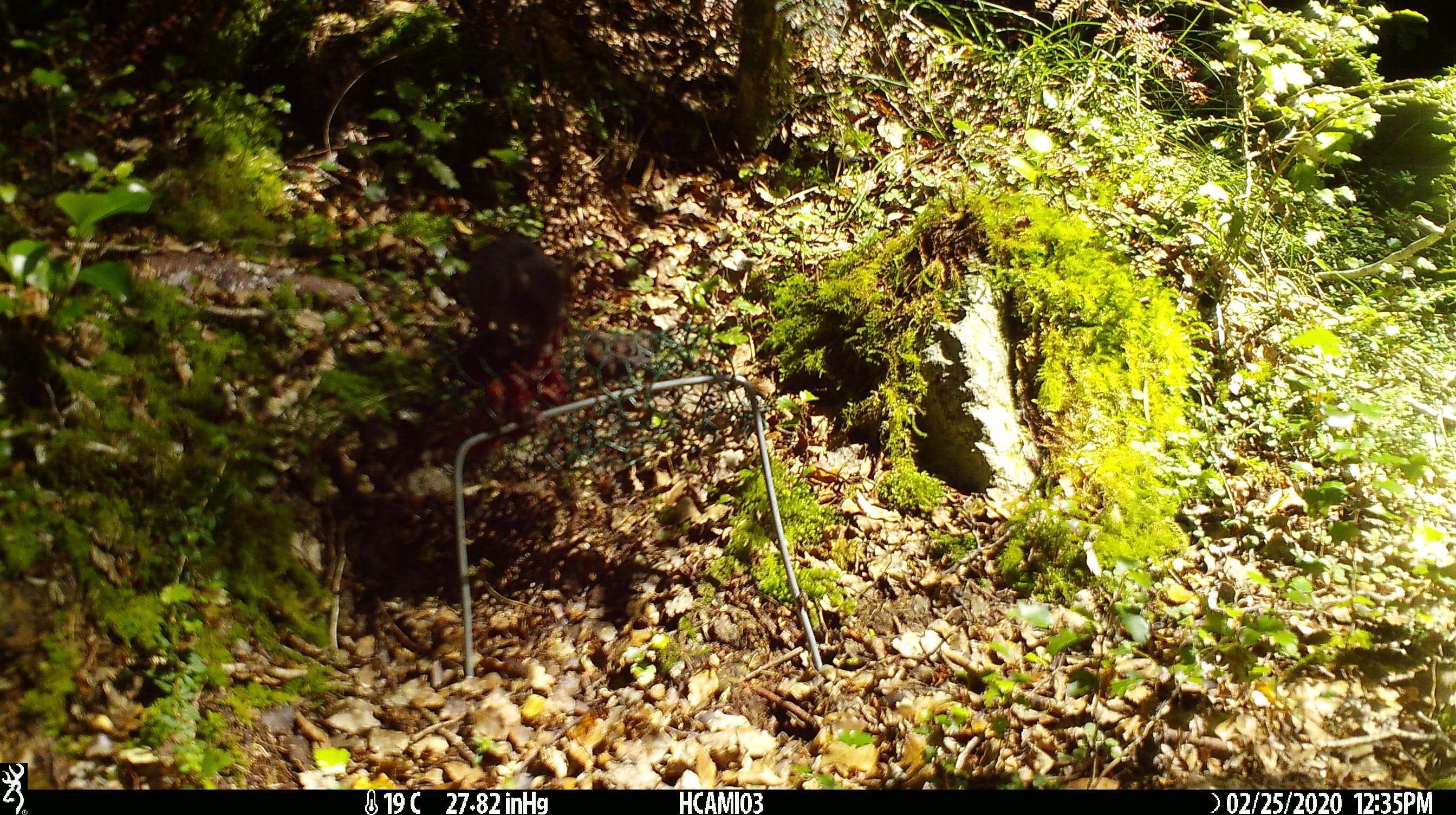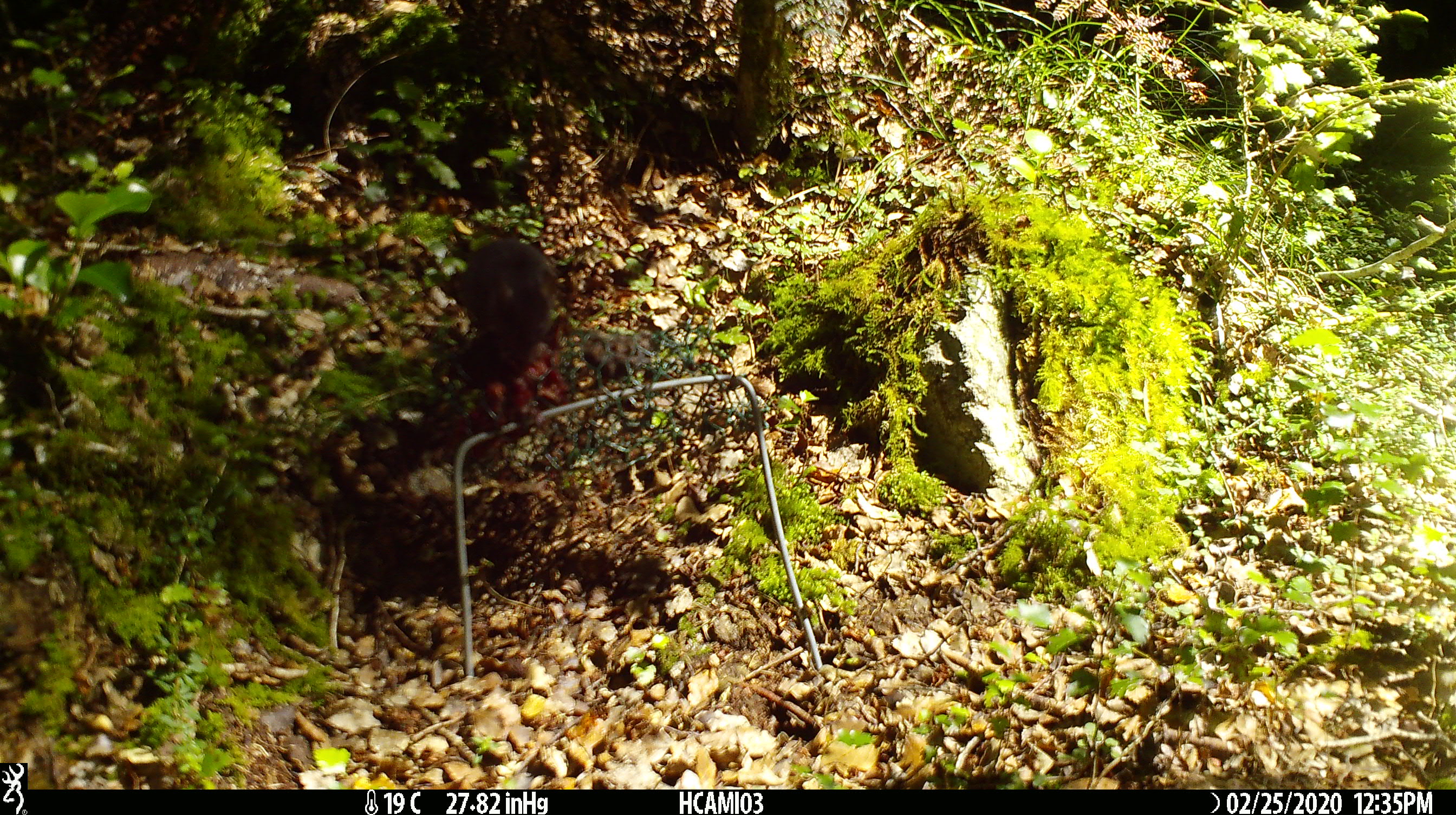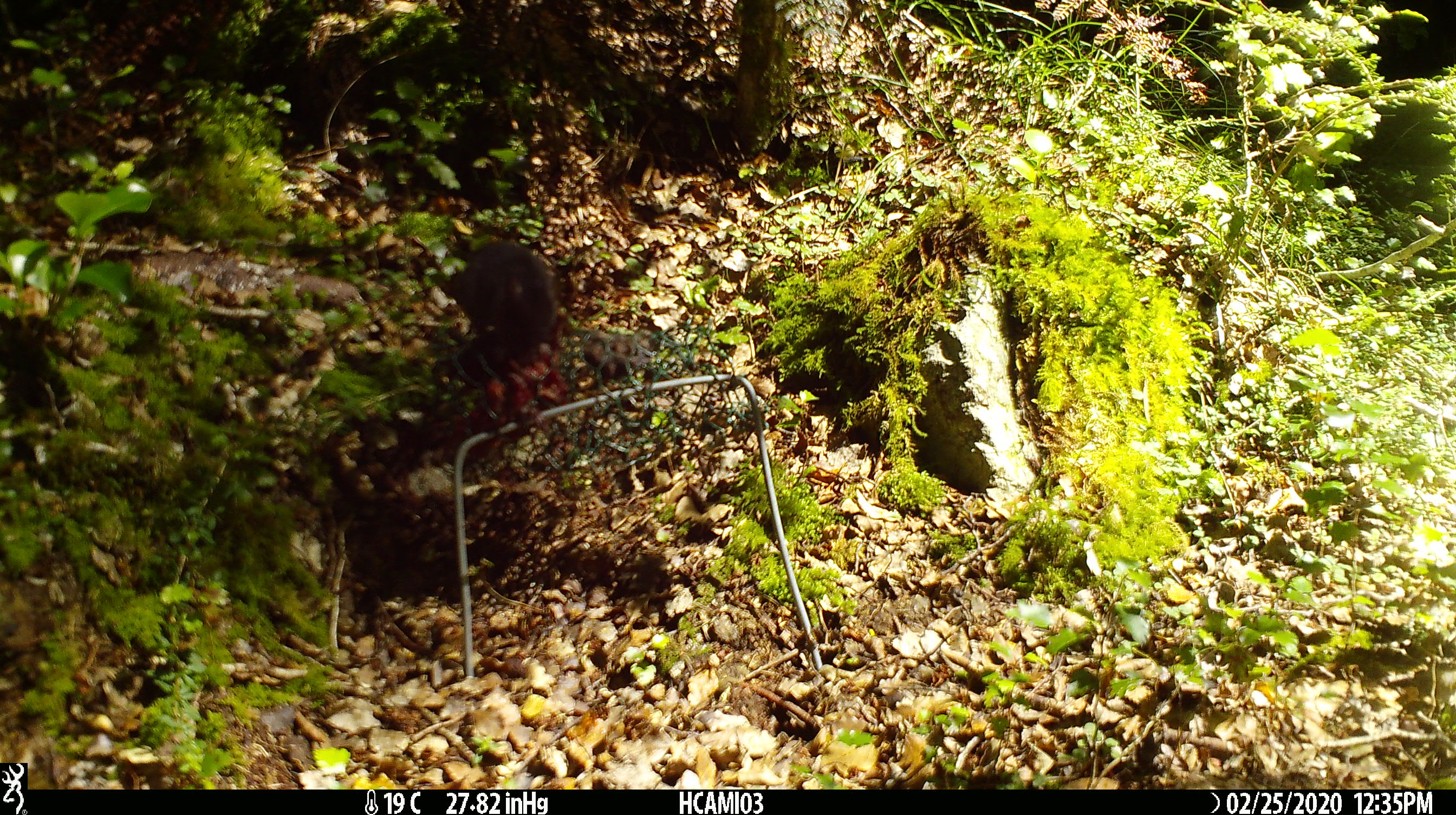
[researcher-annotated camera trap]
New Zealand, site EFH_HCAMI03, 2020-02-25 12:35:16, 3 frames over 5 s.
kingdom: Animalia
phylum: Chordata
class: Mammalia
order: Rodentia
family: Muridae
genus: Mus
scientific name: Mus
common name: mouse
Mouse (Mus).